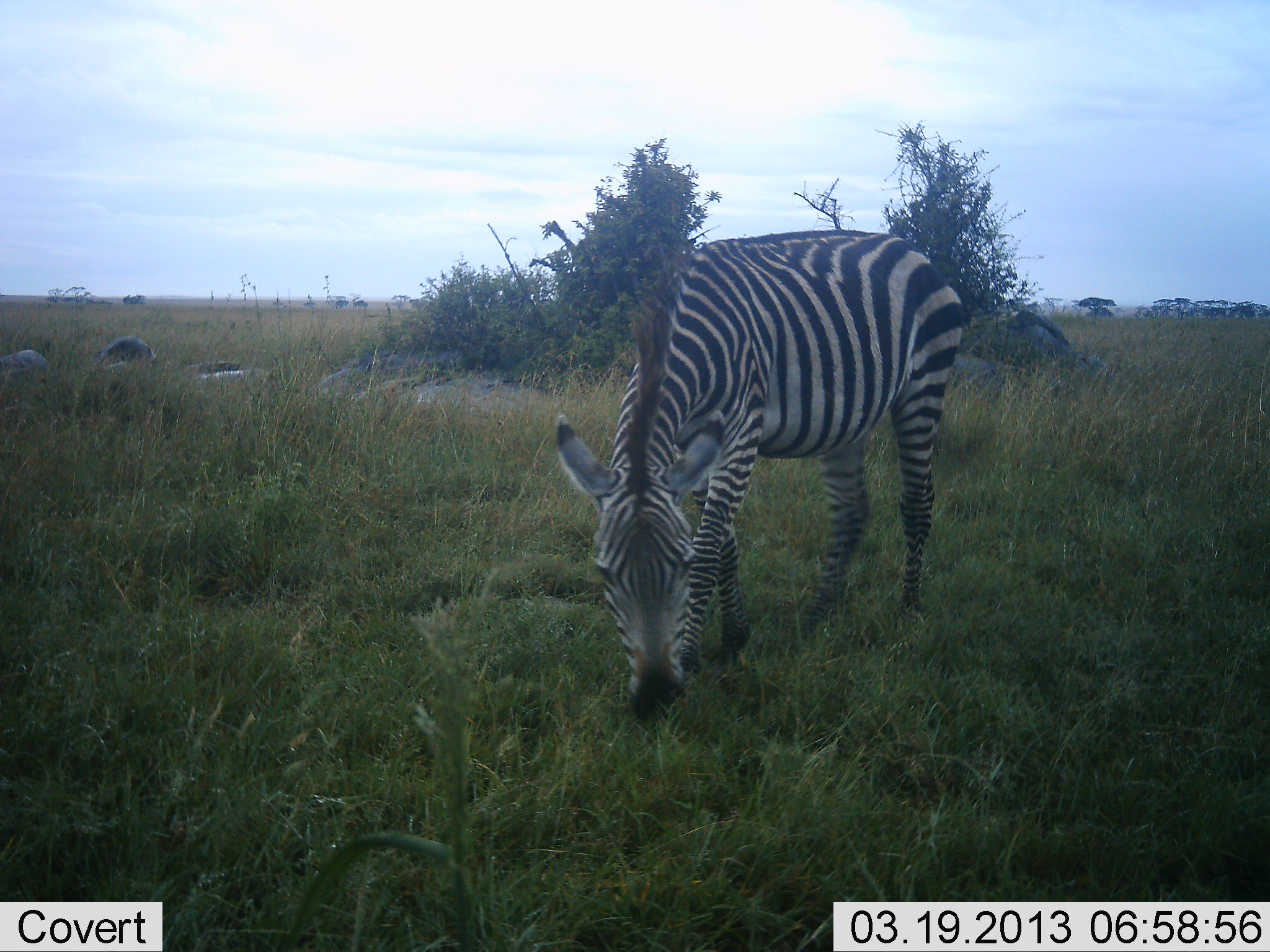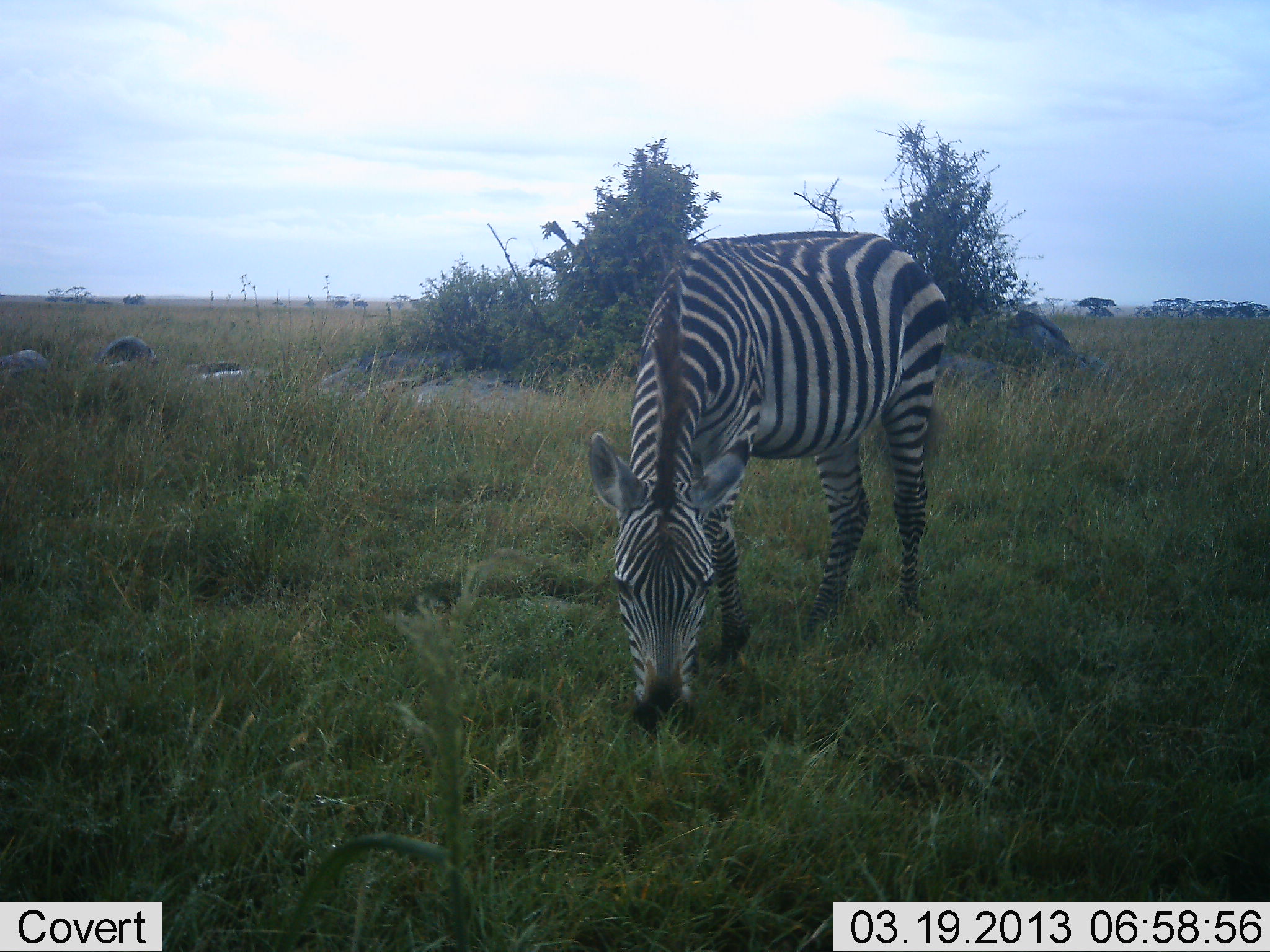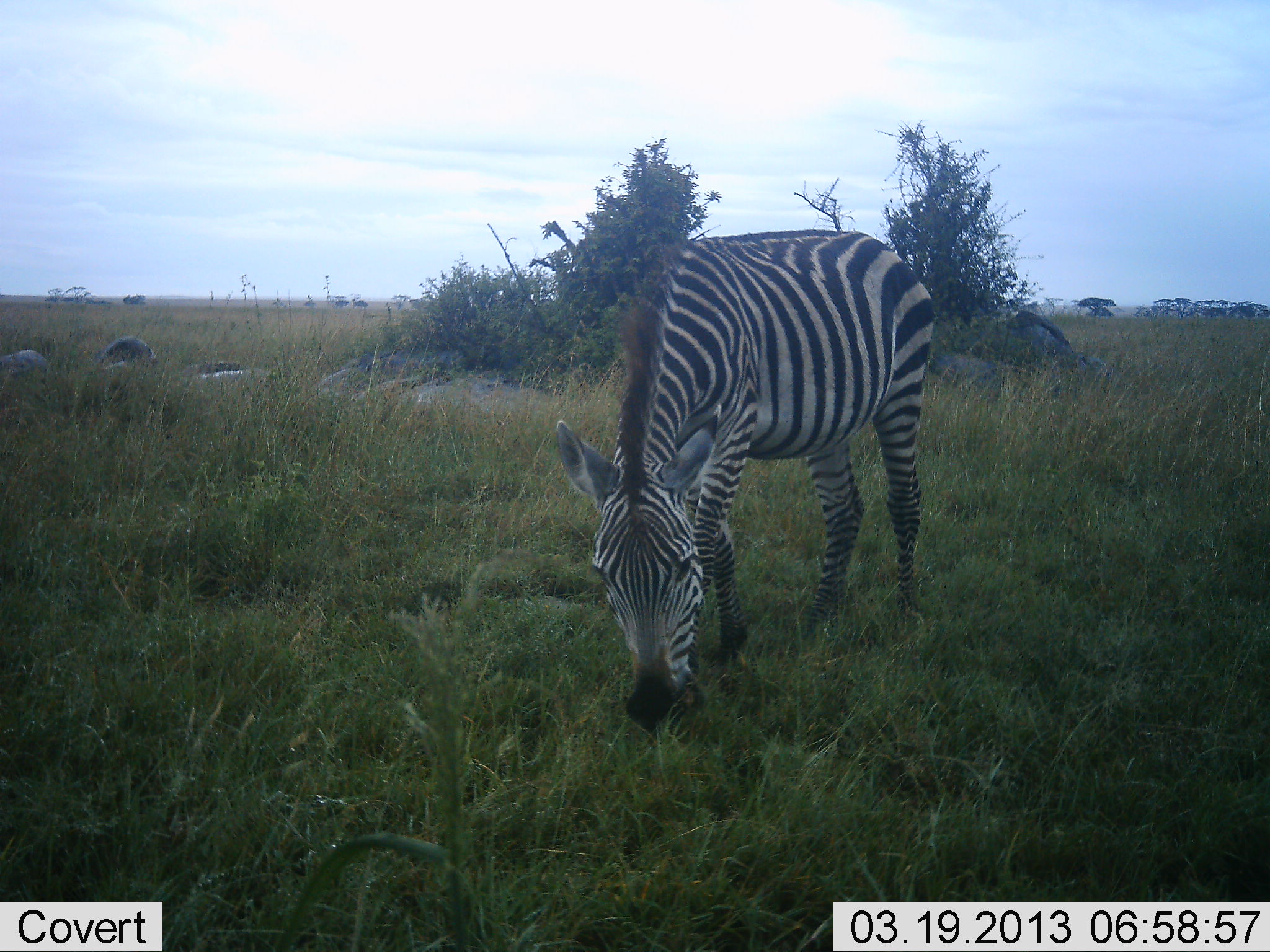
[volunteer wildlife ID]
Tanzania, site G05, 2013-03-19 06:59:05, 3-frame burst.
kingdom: Animalia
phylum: Chordata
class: Mammalia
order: Perissodactyla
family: Equidae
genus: Equus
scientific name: Equus quagga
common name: plains zebra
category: zebra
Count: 1.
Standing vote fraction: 19%.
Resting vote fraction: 0%.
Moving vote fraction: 0%.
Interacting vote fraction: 0%.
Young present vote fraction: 0%.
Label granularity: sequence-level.